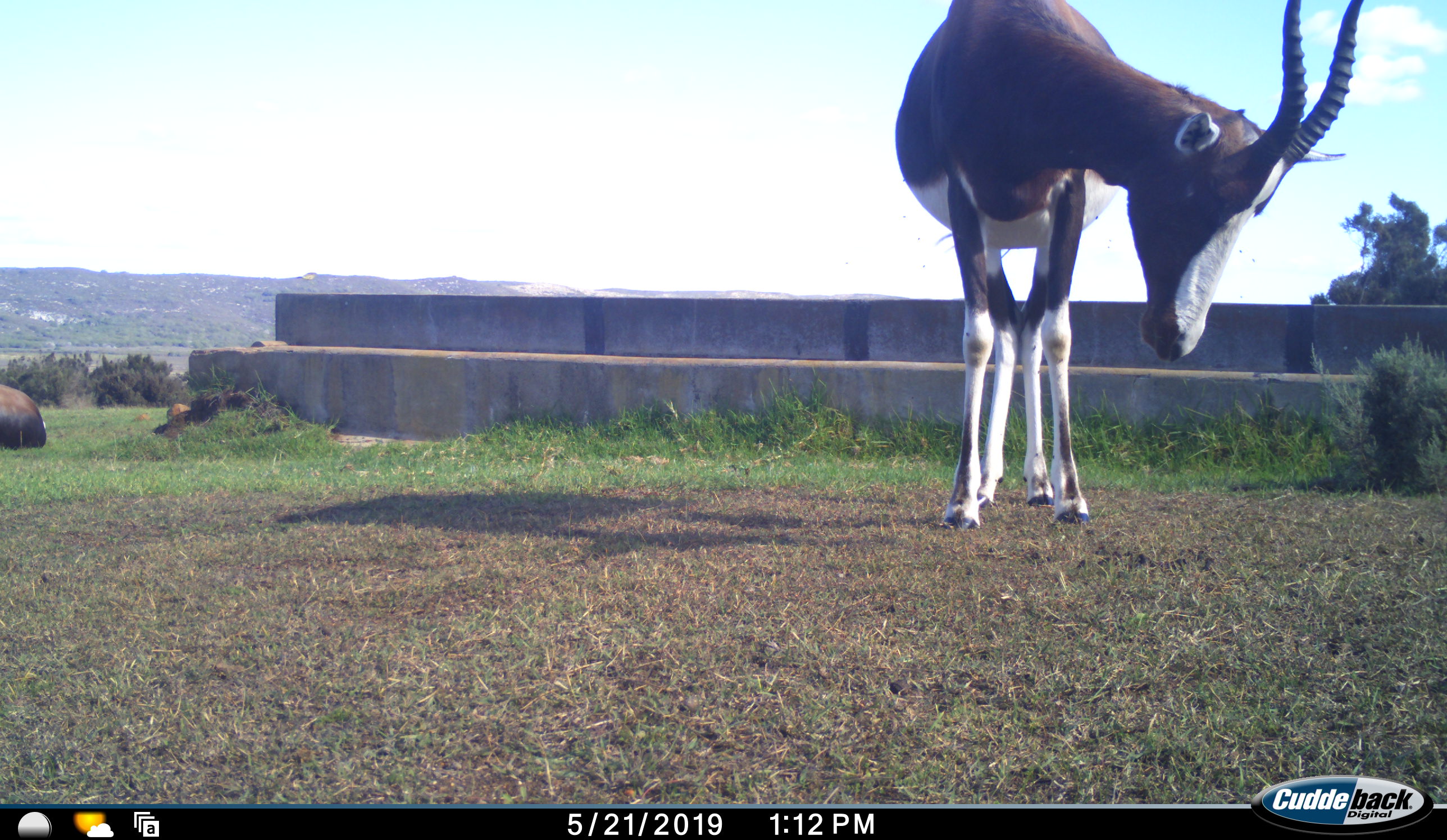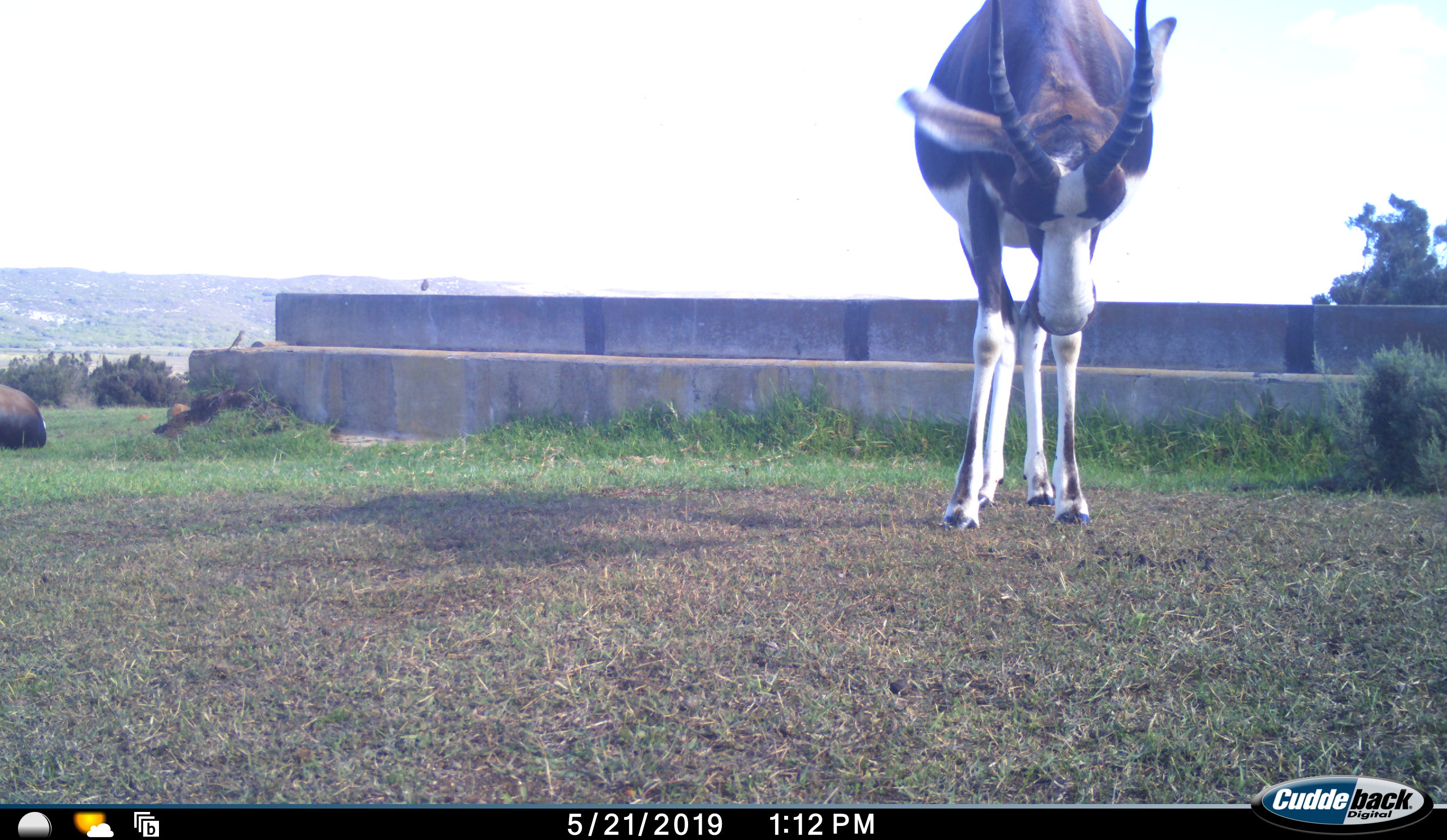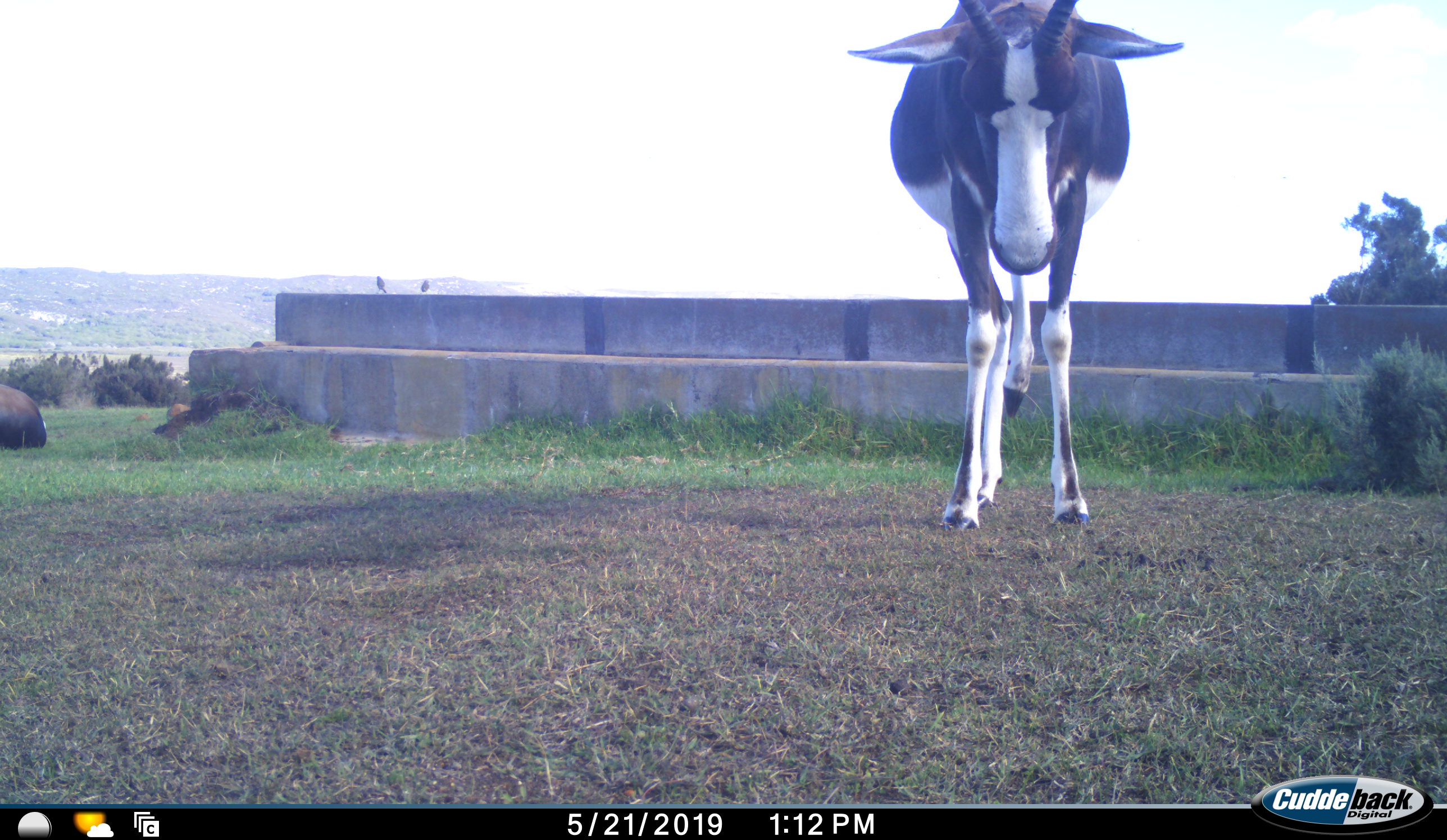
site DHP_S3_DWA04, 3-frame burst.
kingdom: Animalia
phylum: Chordata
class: Mammalia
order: Artiodactyla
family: Bovidae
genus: Damaliscus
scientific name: Damaliscus pygargus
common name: bontebok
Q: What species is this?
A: Bontebok (Damaliscus pygargus).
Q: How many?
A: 1.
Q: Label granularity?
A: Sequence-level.